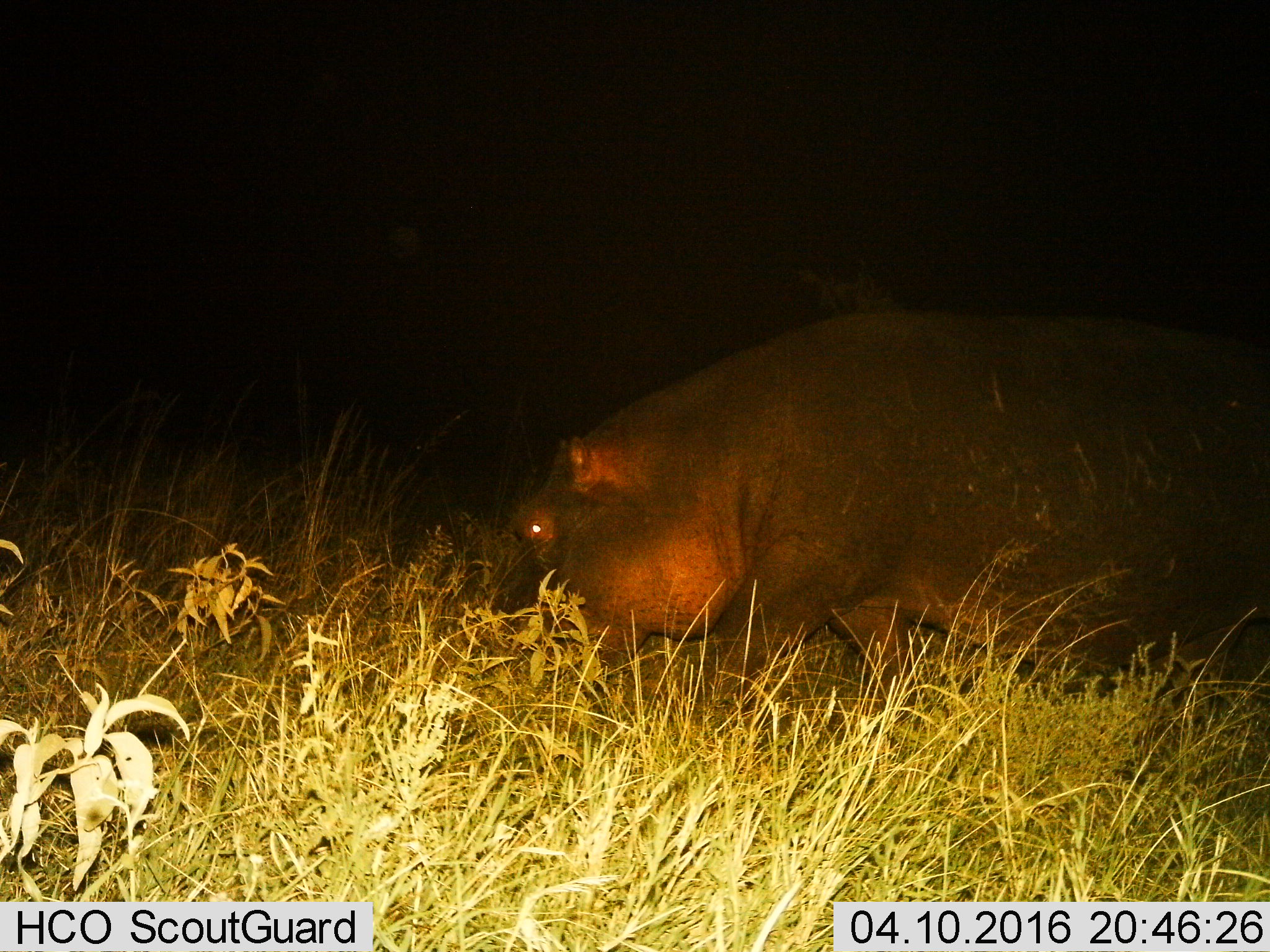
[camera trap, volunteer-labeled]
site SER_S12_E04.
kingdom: Animalia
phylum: Chordata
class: Mammalia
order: Artiodactyla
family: Hippopotamidae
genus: Hippopotamus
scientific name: Hippopotamus amphibius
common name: hippopotamus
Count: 1.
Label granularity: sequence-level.